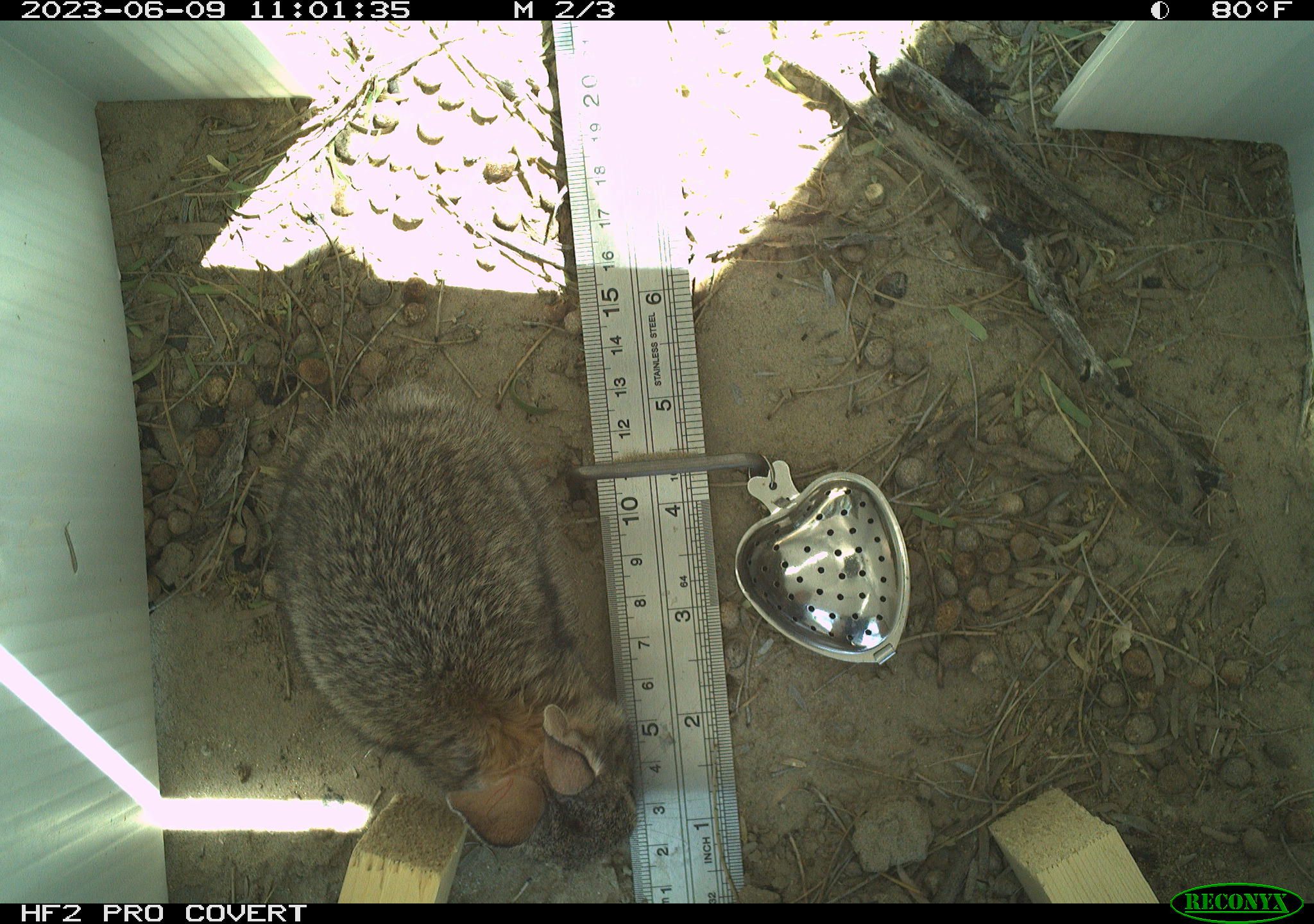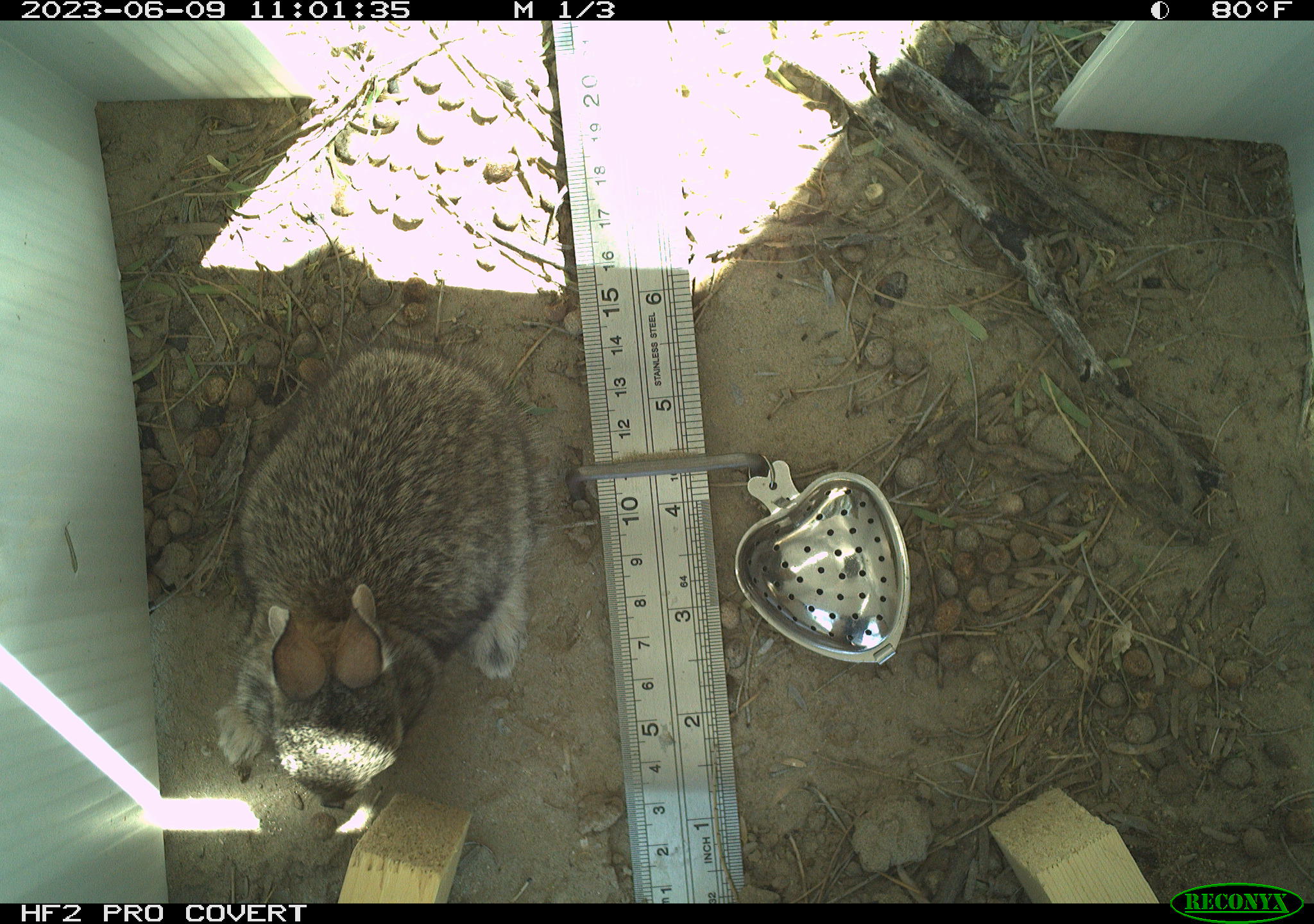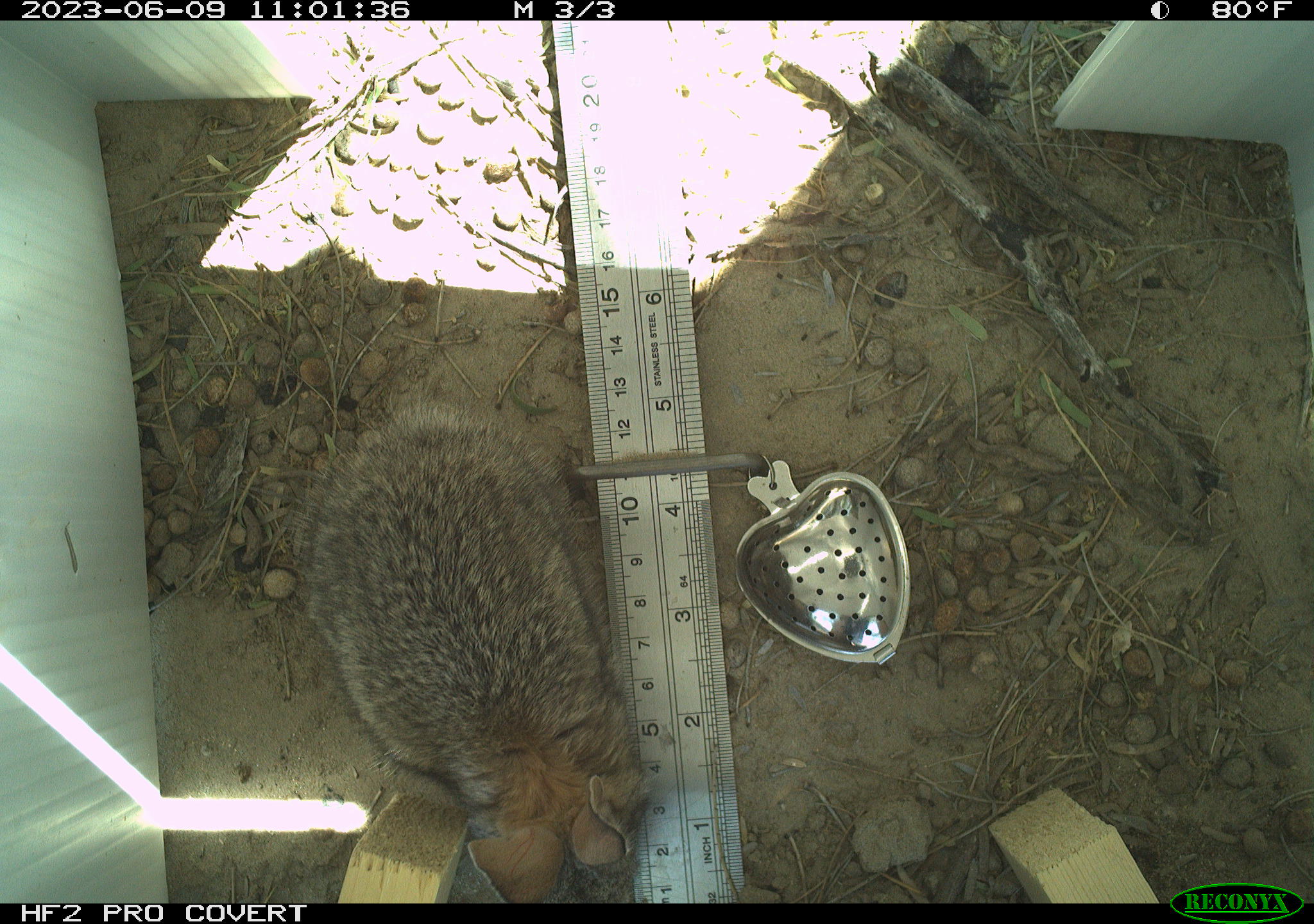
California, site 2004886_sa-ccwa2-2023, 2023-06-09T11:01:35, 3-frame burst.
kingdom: Animalia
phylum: Chordata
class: Mammalia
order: Lagomorpha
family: Leporidae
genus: Sylvilagus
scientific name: Sylvilagus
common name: cottontail rabbits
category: sylvilagus species